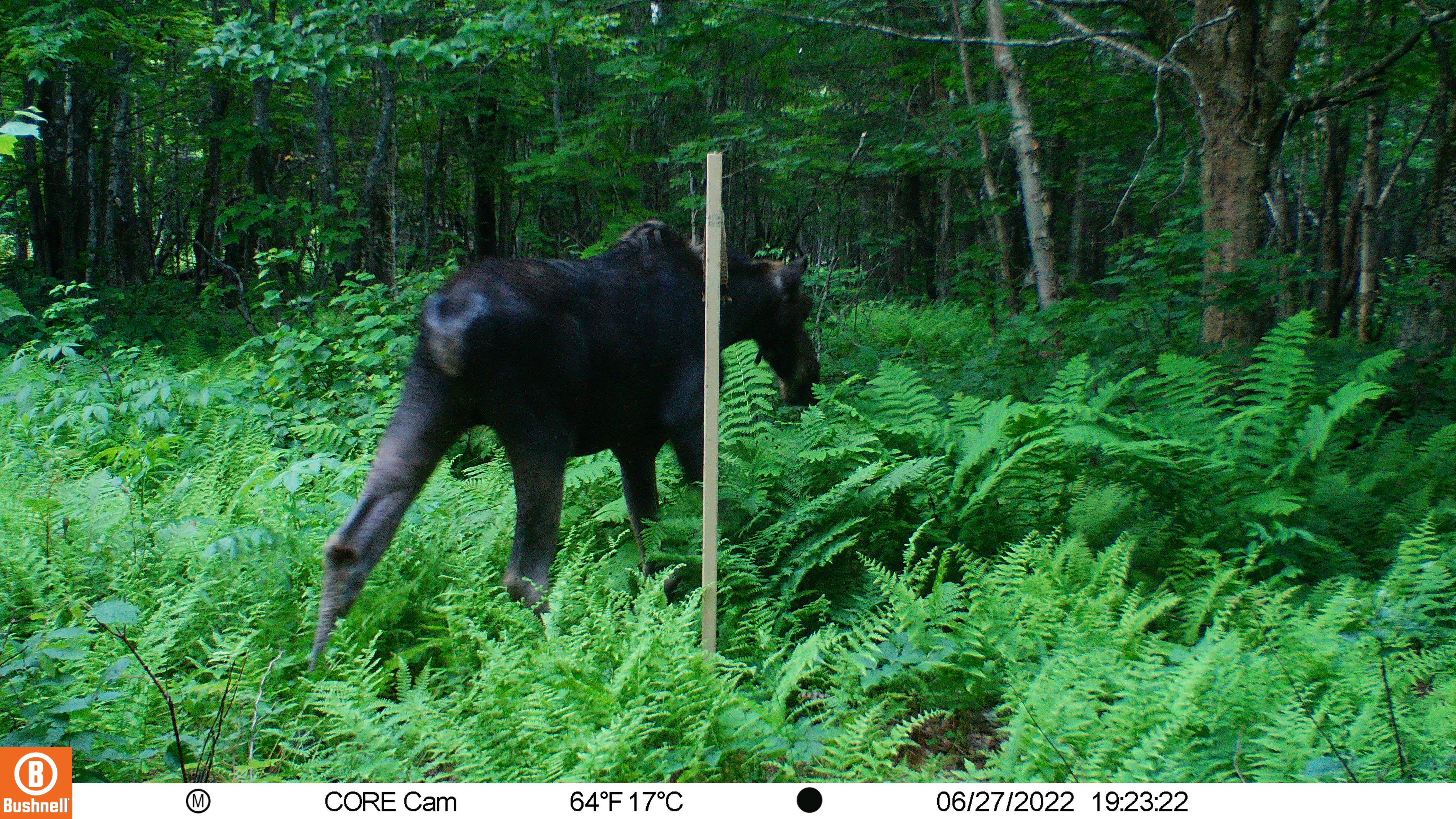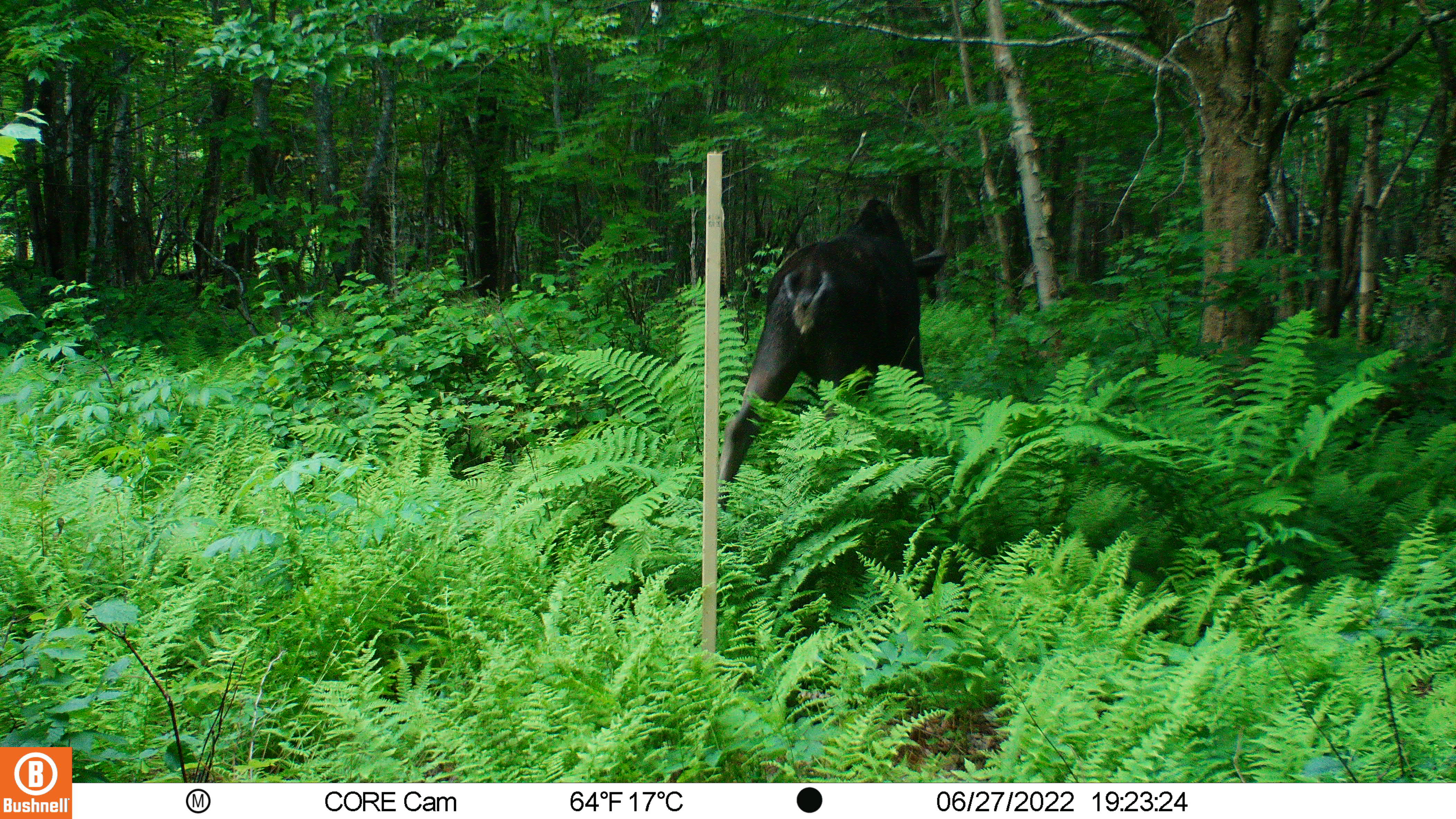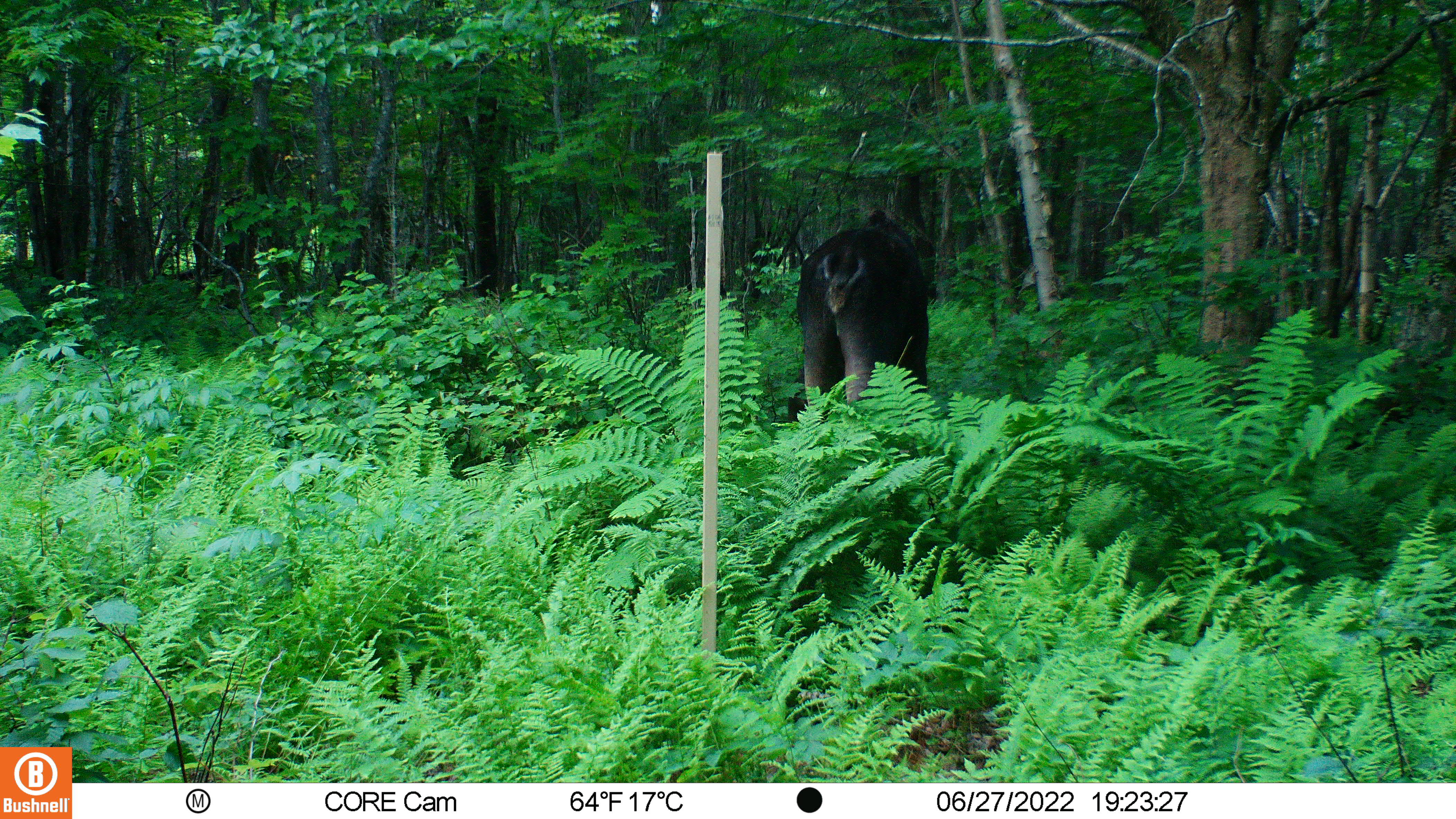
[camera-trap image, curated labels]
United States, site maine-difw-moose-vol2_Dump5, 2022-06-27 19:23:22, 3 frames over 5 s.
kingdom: Animalia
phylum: Chordata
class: Mammalia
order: Artiodactyla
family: Cervidae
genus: Alces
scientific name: Alces alces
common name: moose